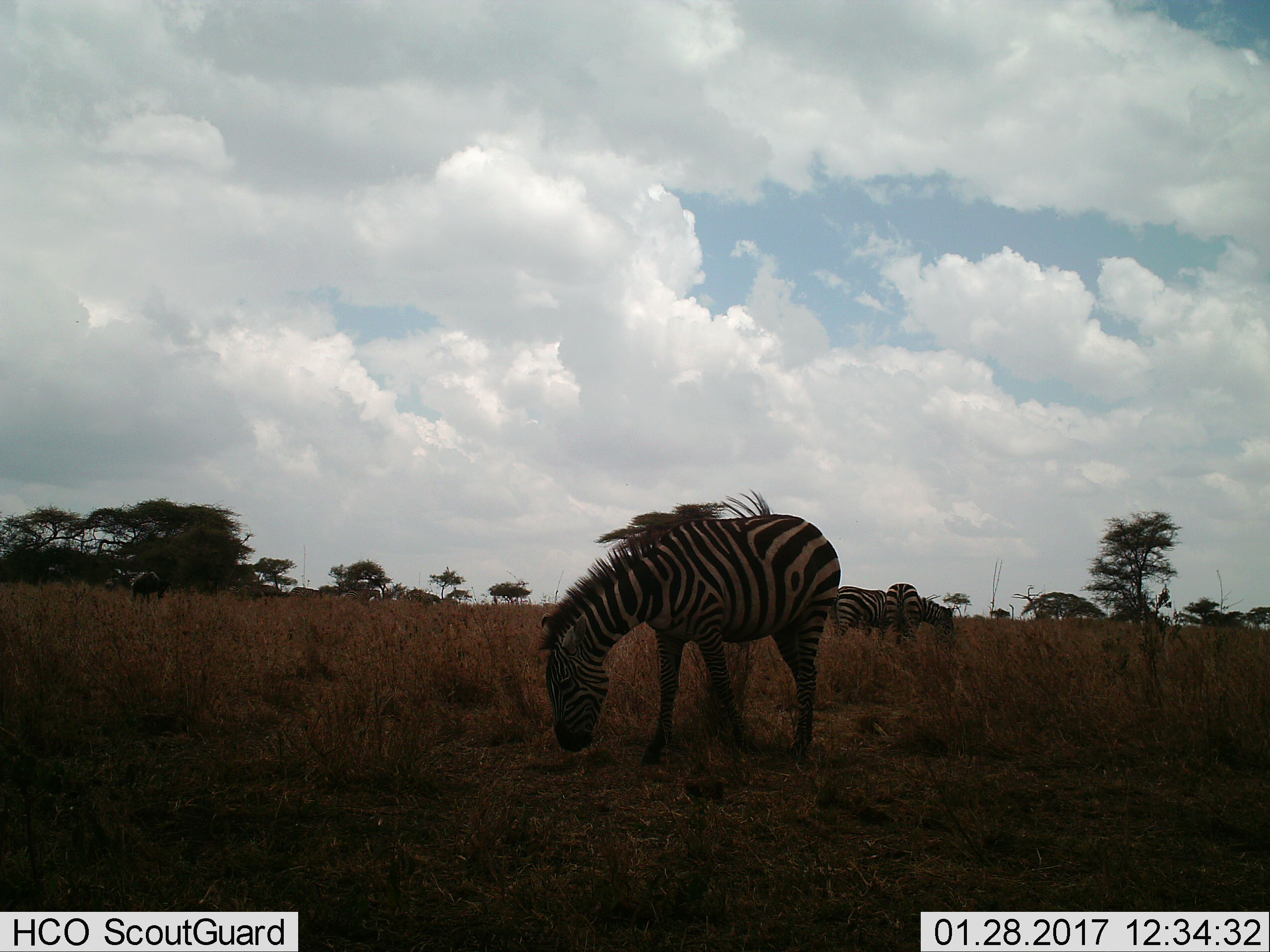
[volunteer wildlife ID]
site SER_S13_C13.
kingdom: Animalia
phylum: Chordata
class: Mammalia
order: Perissodactyla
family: Equidae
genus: Equus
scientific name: Equus quagga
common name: plains zebra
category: zebraplains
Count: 4.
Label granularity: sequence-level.